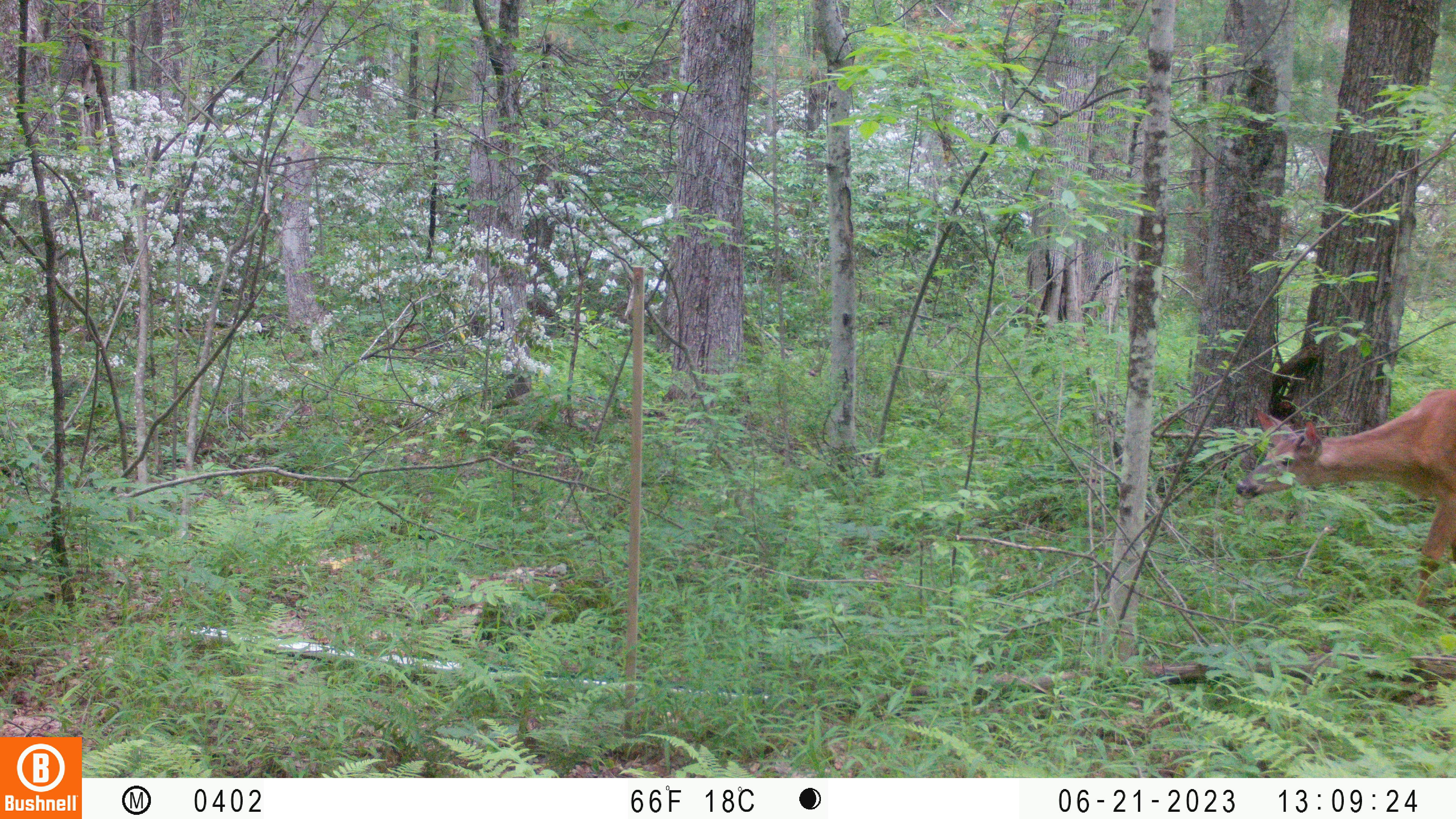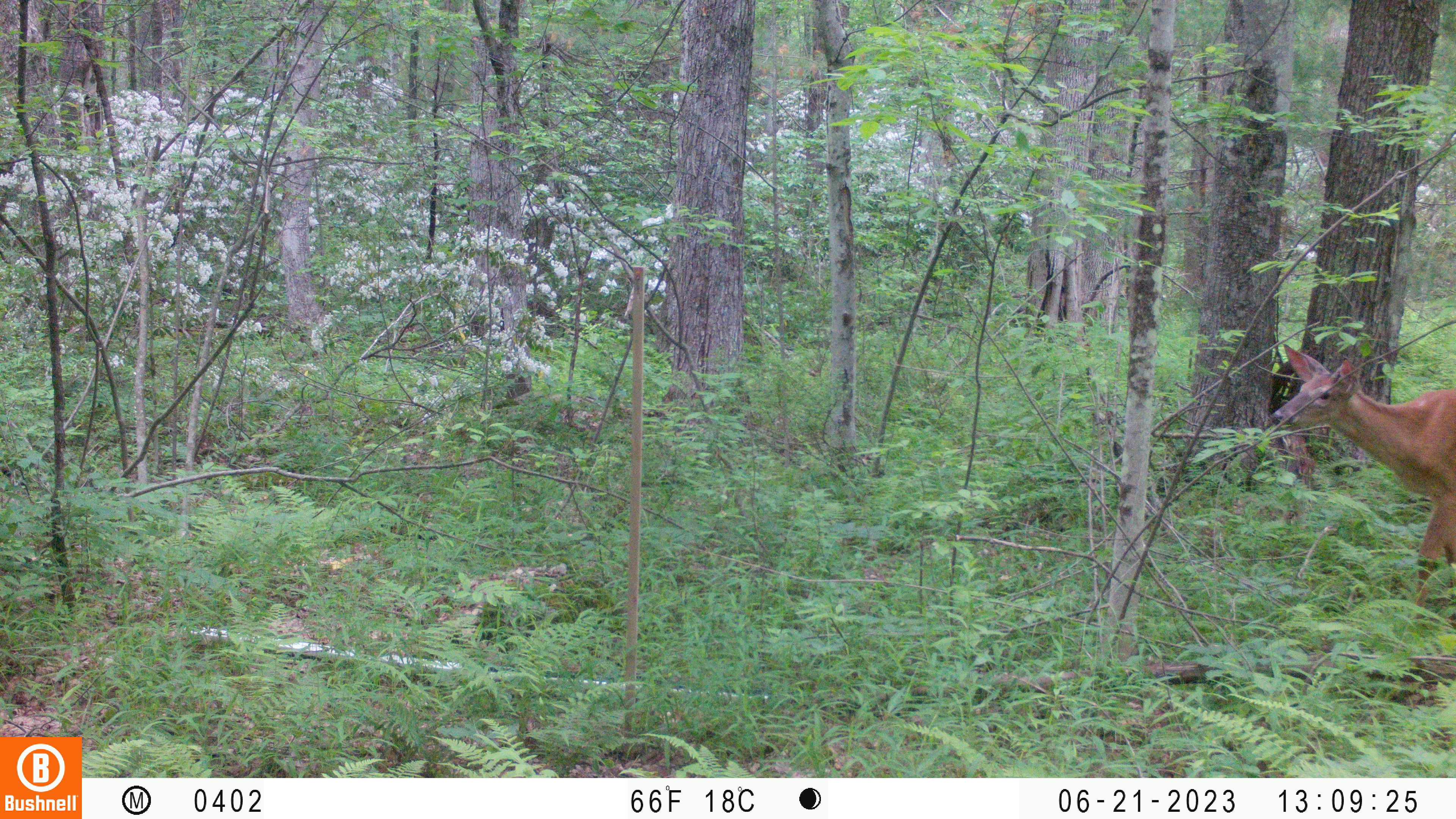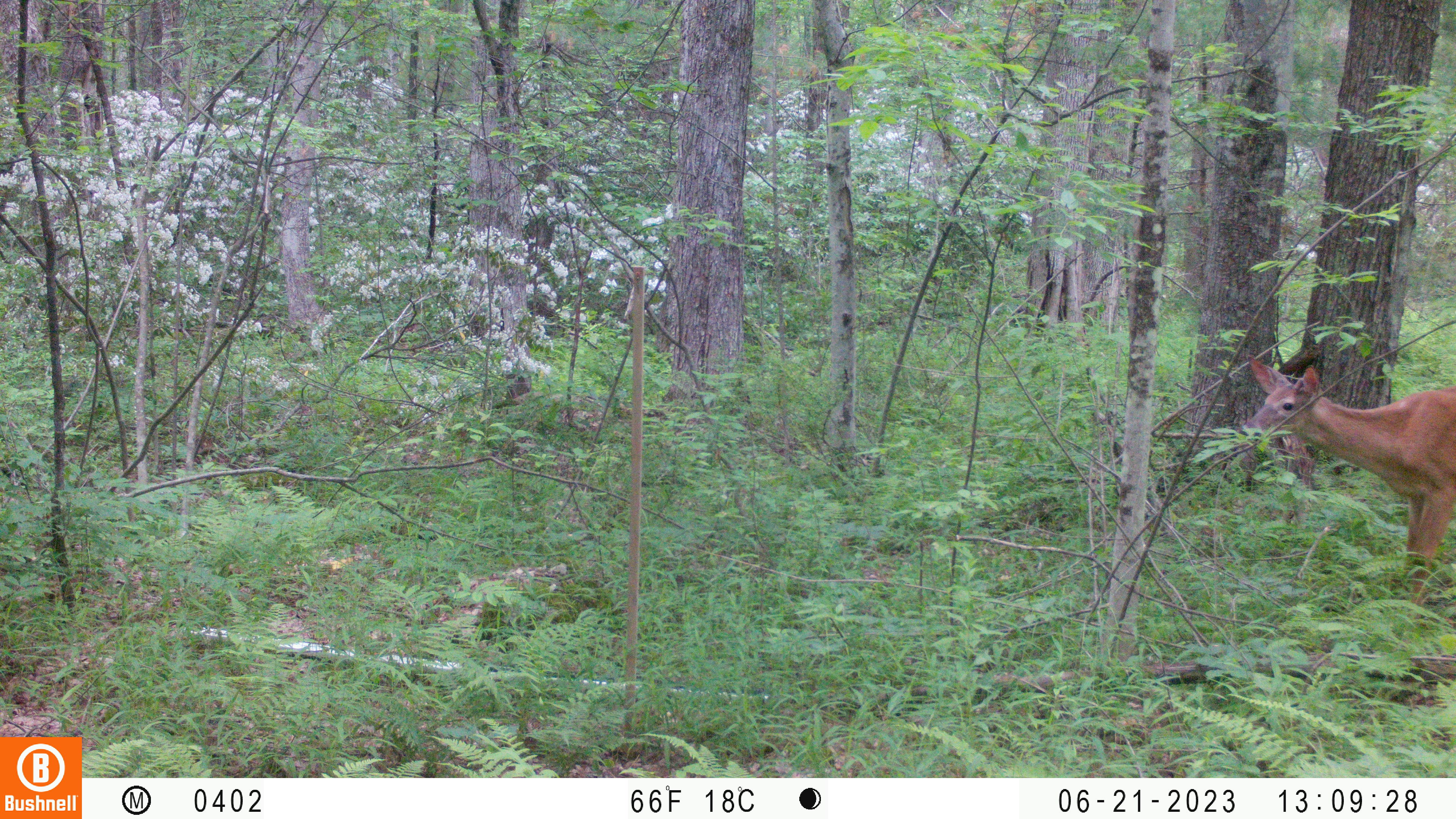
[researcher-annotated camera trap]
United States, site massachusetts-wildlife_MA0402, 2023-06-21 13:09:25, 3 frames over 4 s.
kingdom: Animalia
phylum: Chordata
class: Mammalia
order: Artiodactyla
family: Cervidae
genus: Odocoileus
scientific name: Odocoileus virginianus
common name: white-tailed deer